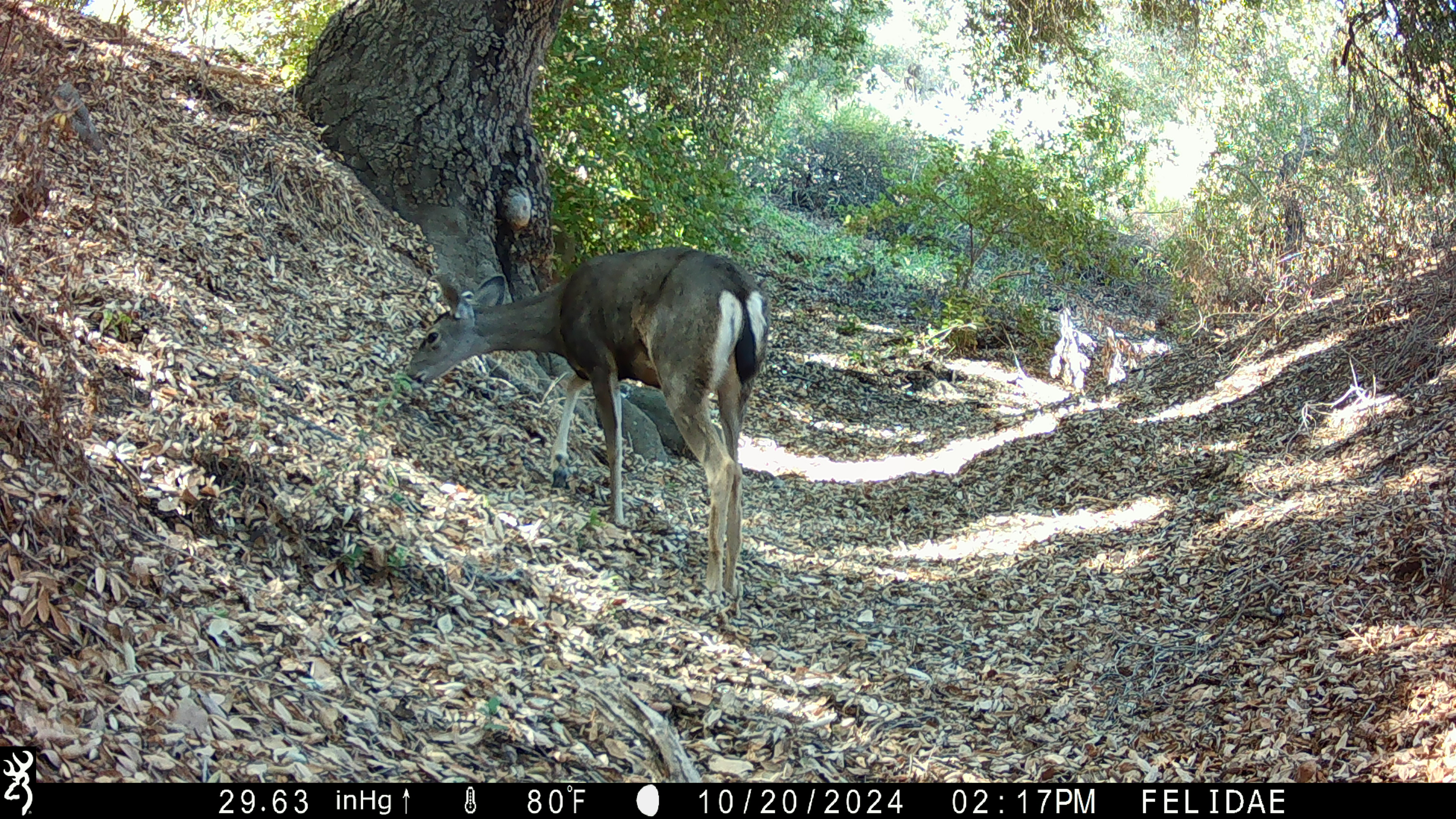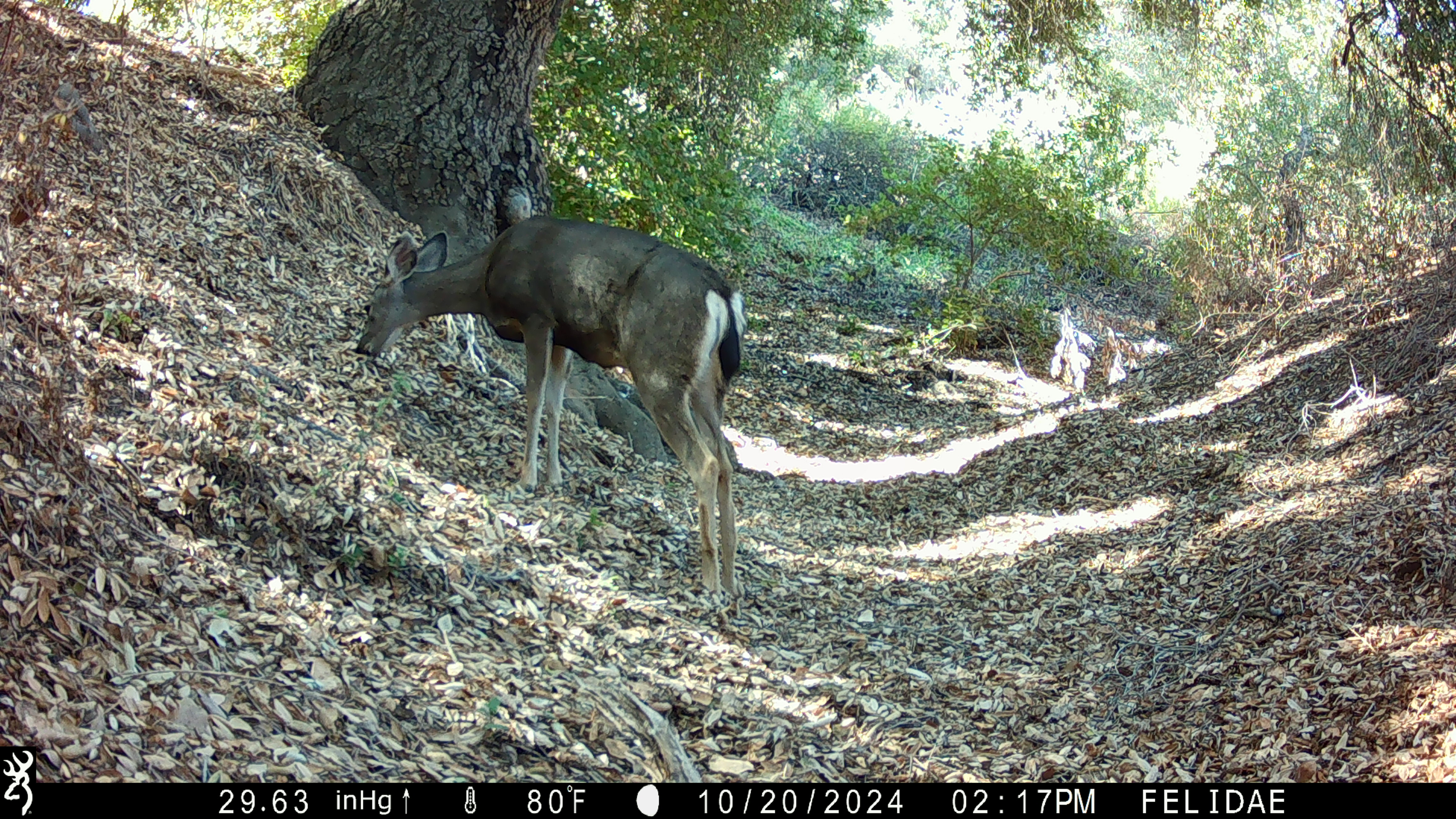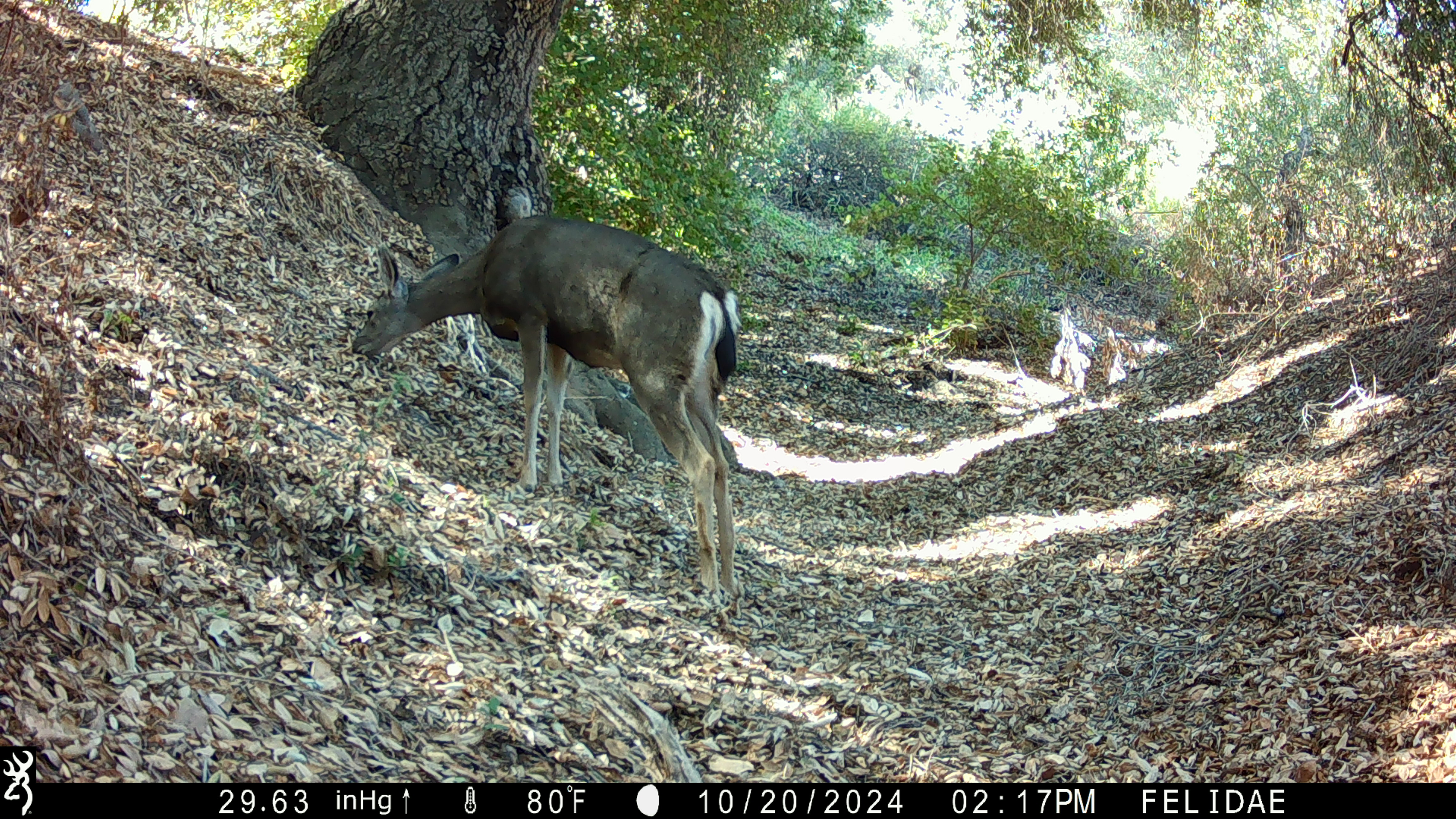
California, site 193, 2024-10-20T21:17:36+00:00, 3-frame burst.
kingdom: Animalia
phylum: Chordata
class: Mammalia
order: Artiodactyla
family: Cervidae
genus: Odocoileus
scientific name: Odocoileus hemionus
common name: mule deer